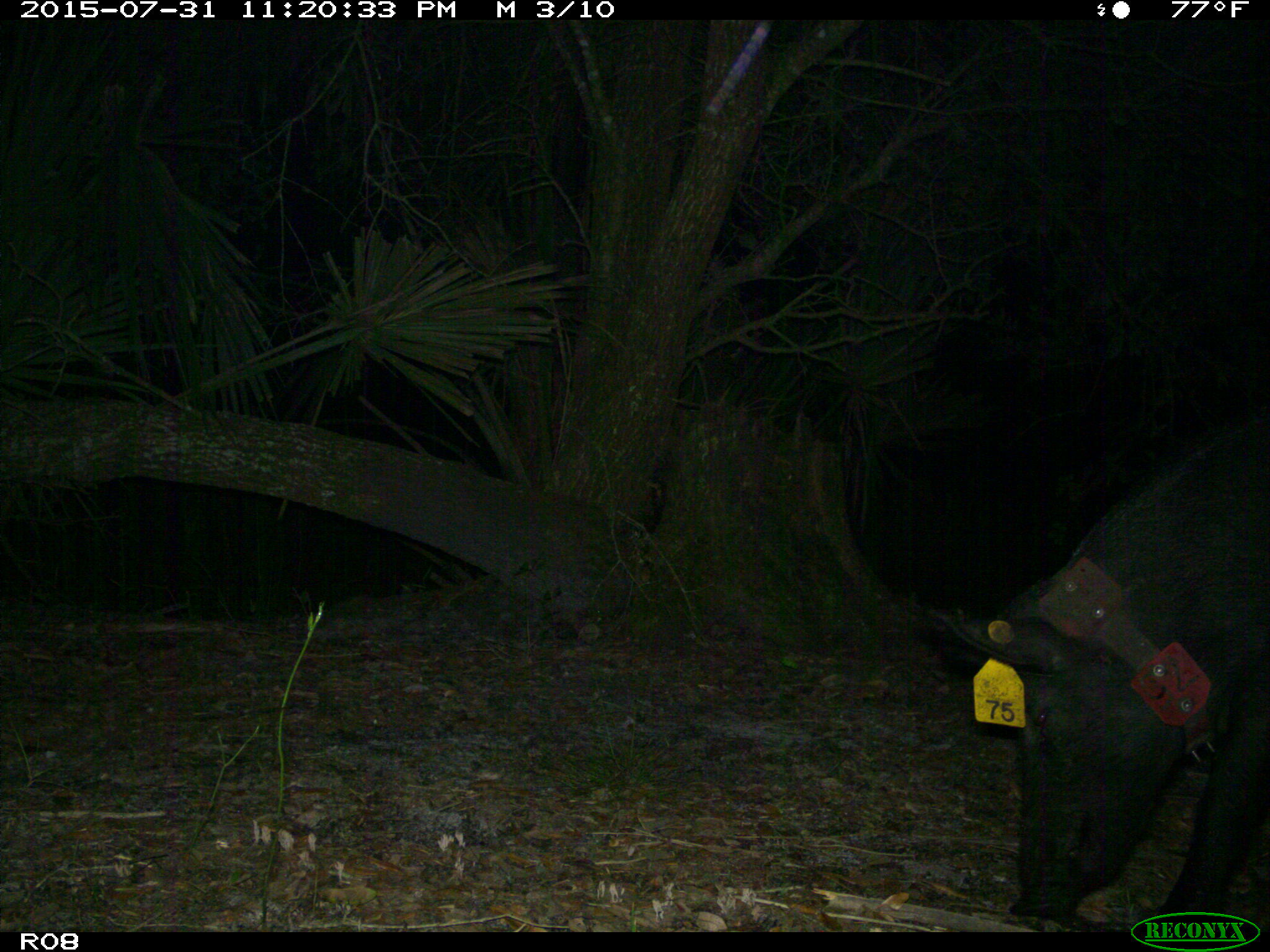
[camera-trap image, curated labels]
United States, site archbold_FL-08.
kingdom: Animalia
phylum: Chordata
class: Mammalia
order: Artiodactyla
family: Suidae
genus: Sus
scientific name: Sus scrofa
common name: wild boar